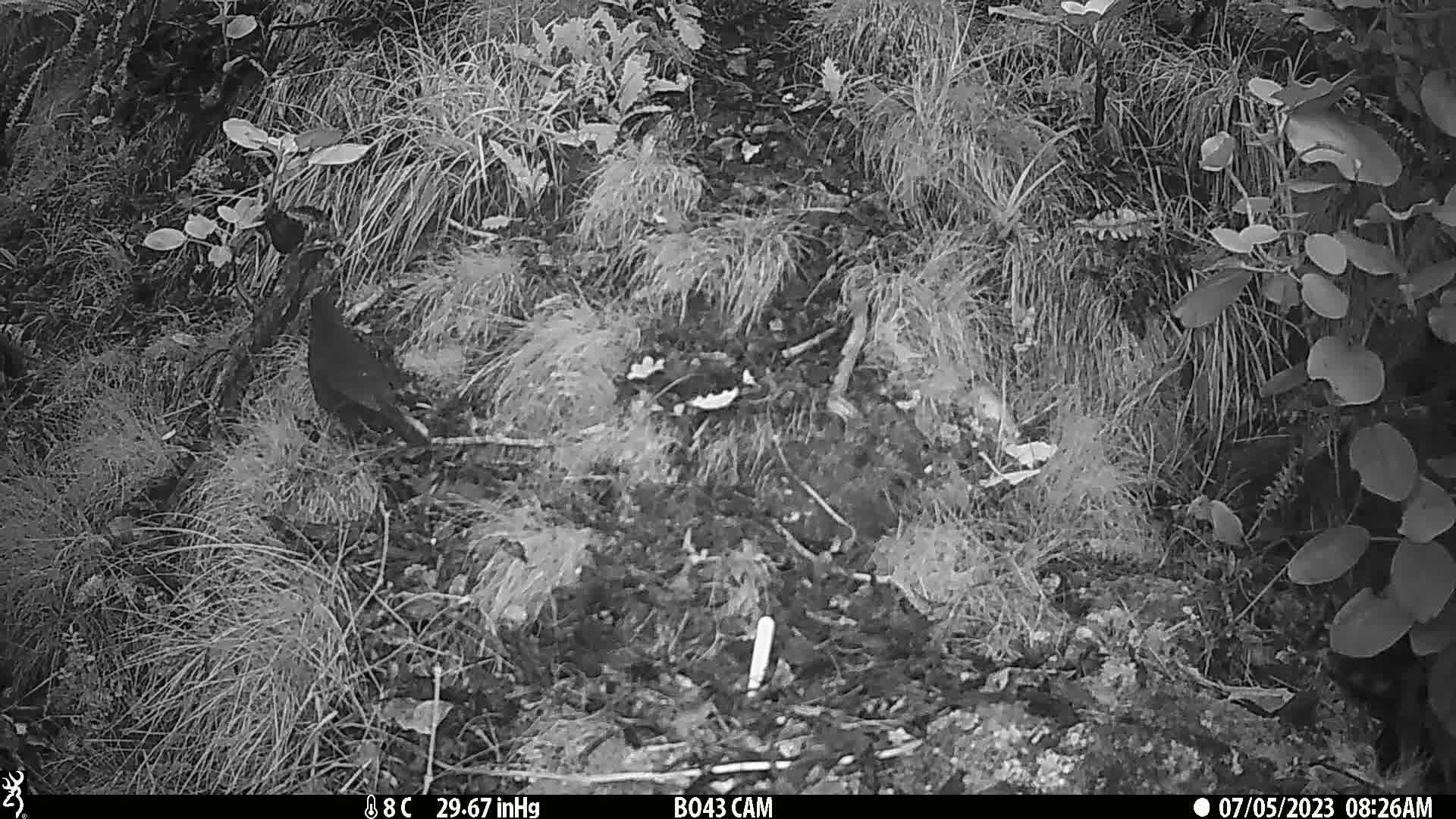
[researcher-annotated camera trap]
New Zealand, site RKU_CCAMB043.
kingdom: Animalia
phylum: Chordata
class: Aves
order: Passeriformes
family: Turdidae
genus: Turdus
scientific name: Turdus merula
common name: eurasian blackbird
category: blackbird